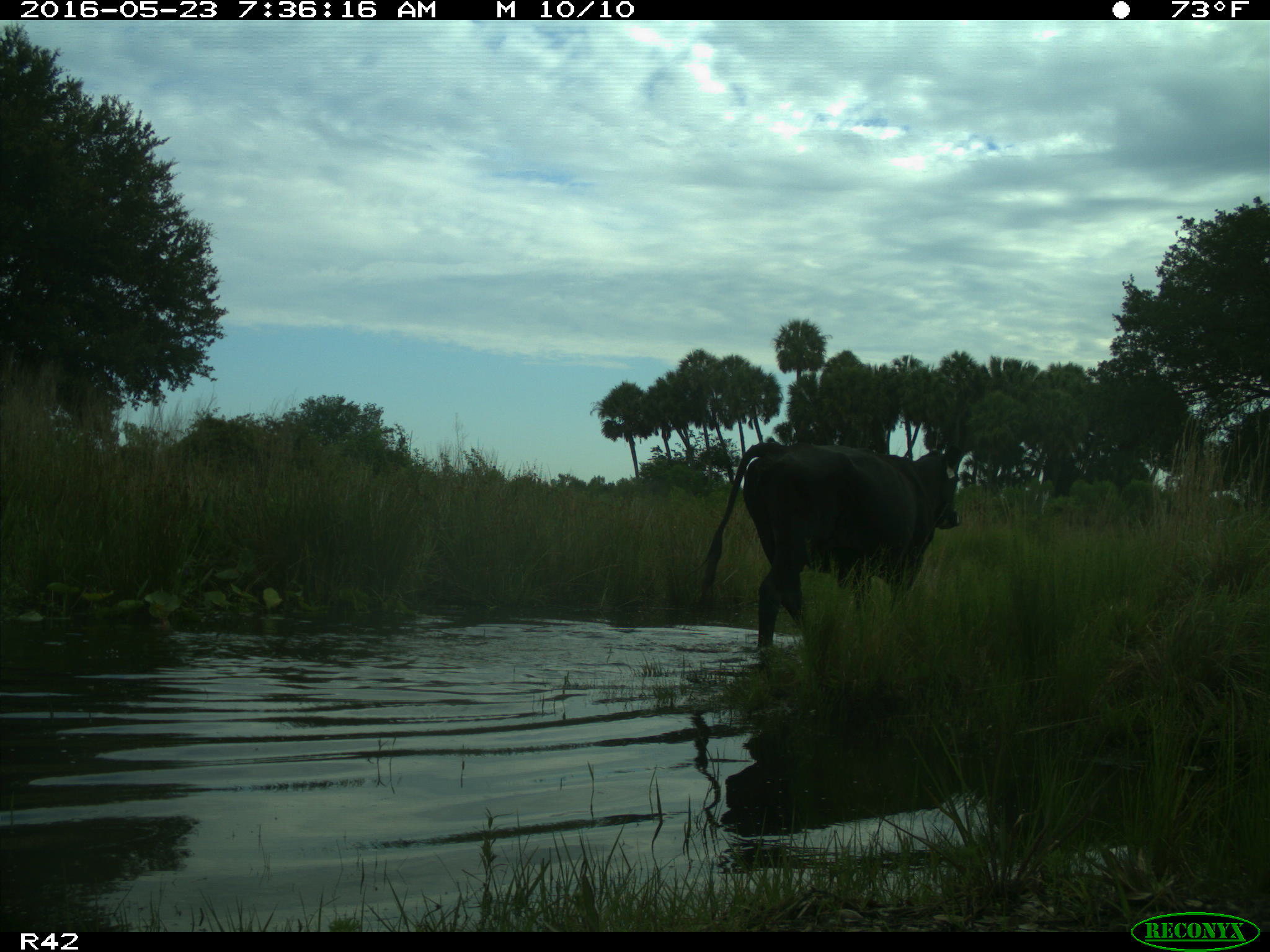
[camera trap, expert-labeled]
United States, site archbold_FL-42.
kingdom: Animalia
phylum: Chordata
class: Mammalia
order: Artiodactyla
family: Bovidae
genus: Bos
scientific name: Bos taurus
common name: domestic cow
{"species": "Bos taurus (domestic cow)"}